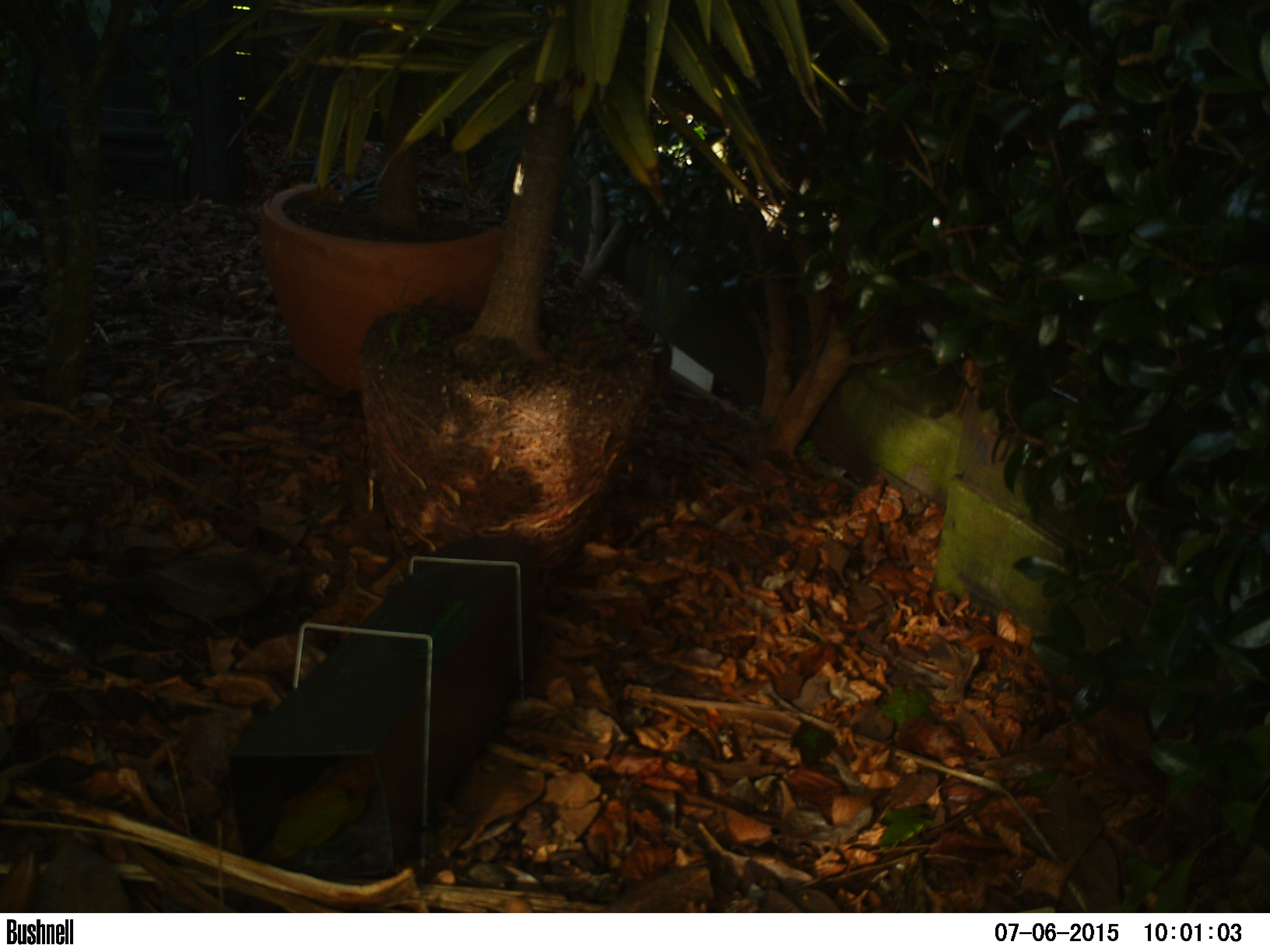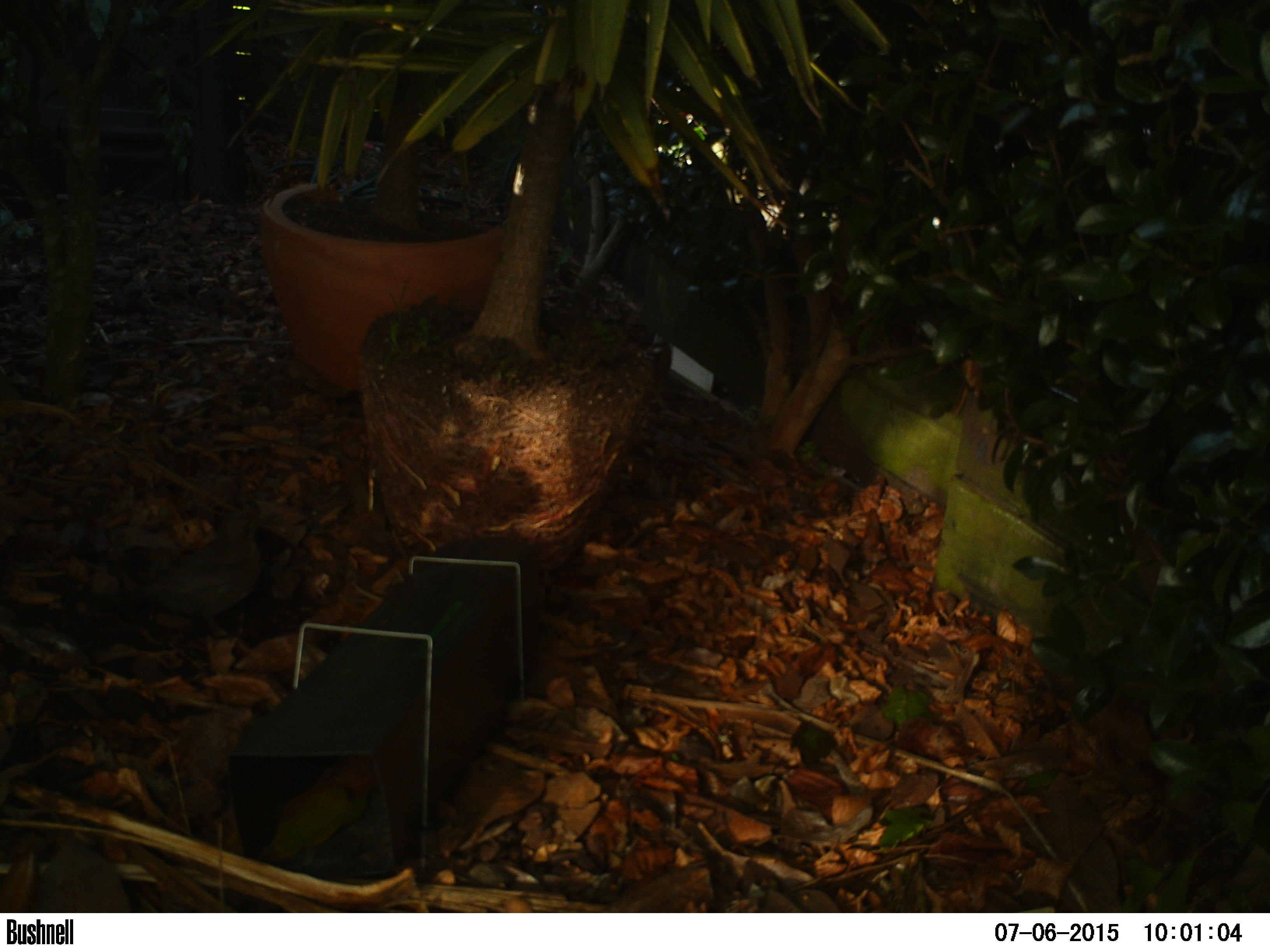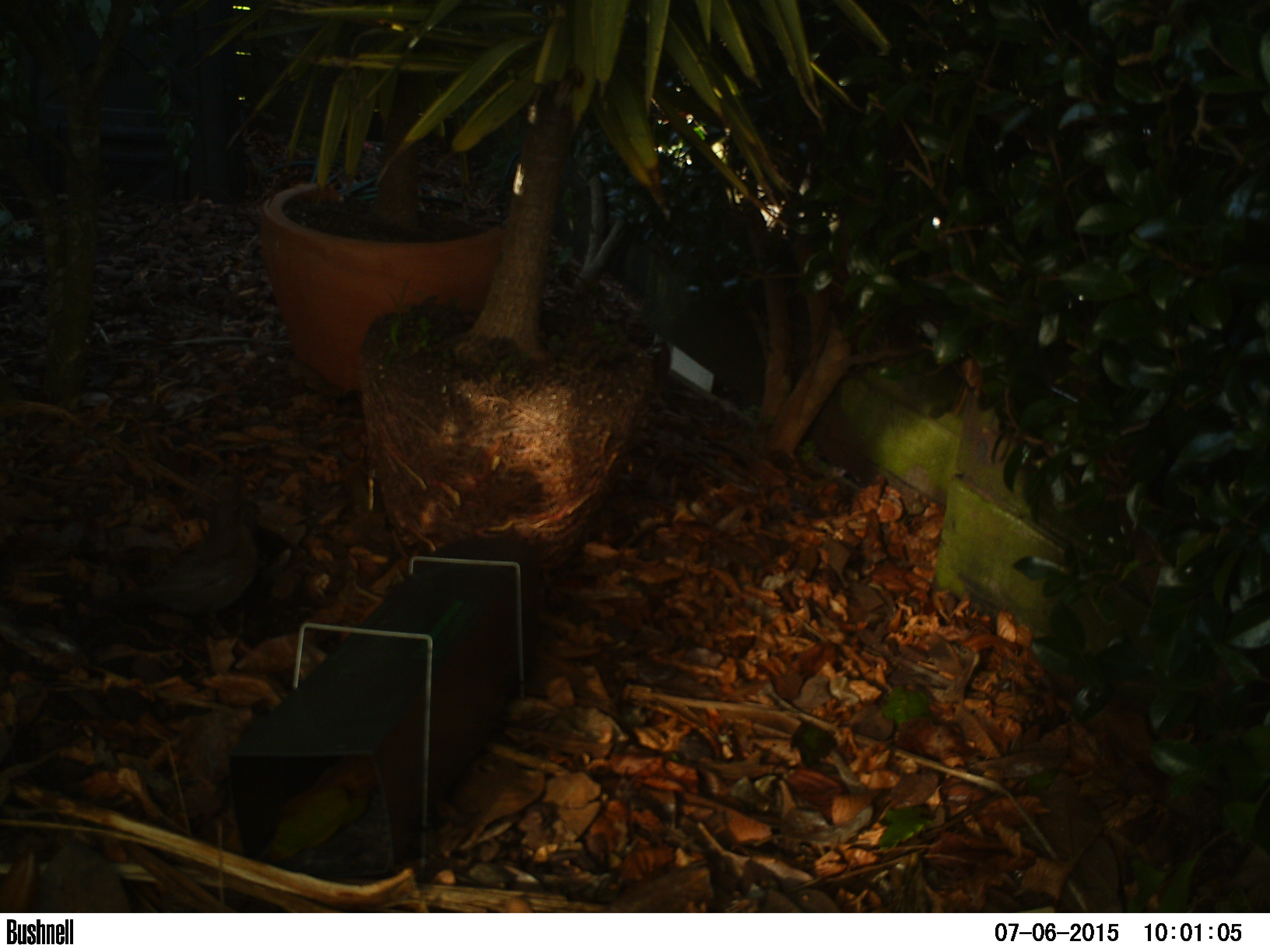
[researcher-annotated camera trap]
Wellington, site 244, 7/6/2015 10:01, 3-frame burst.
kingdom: Animalia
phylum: Chordata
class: Aves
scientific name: Aves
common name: bird